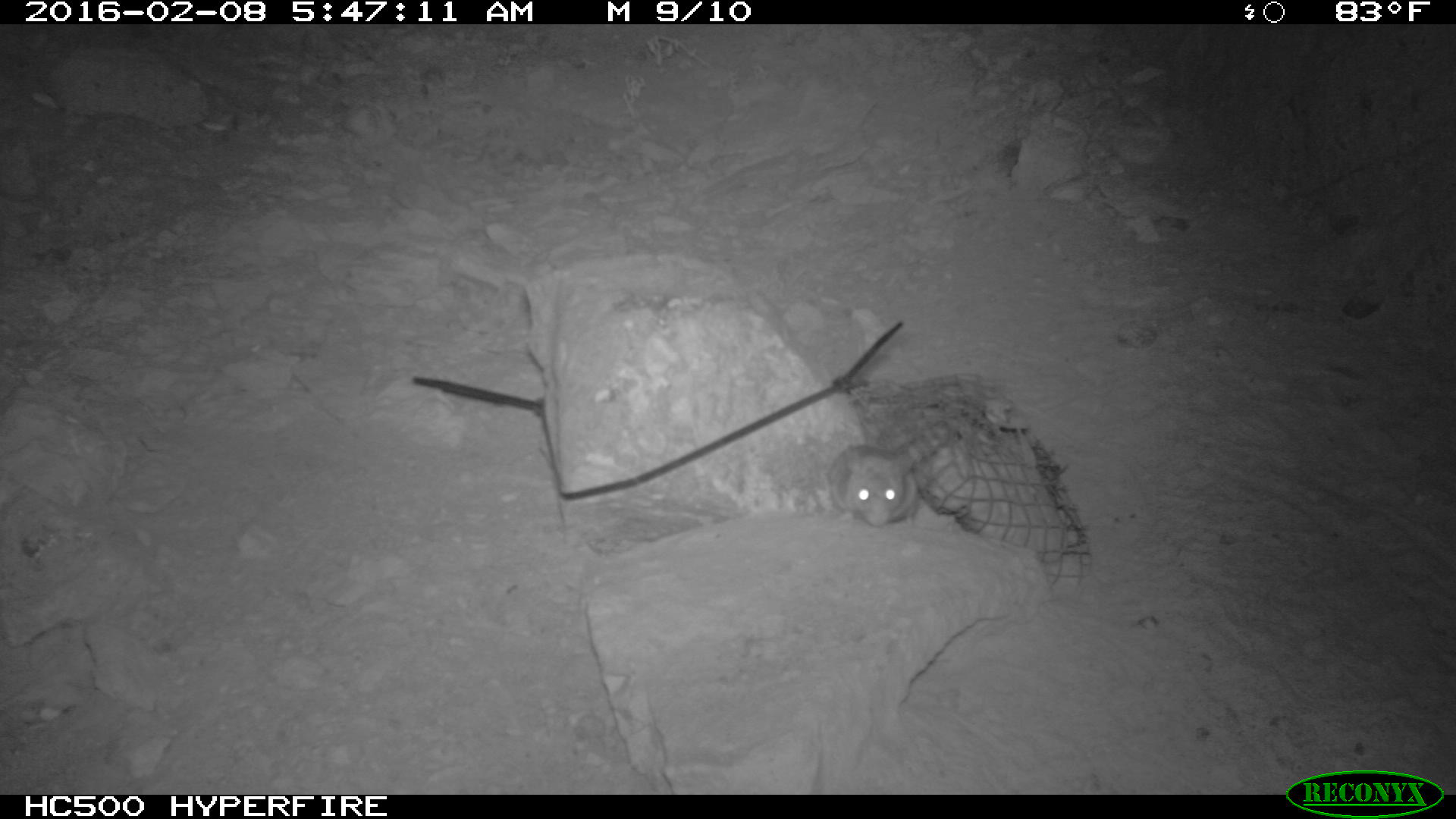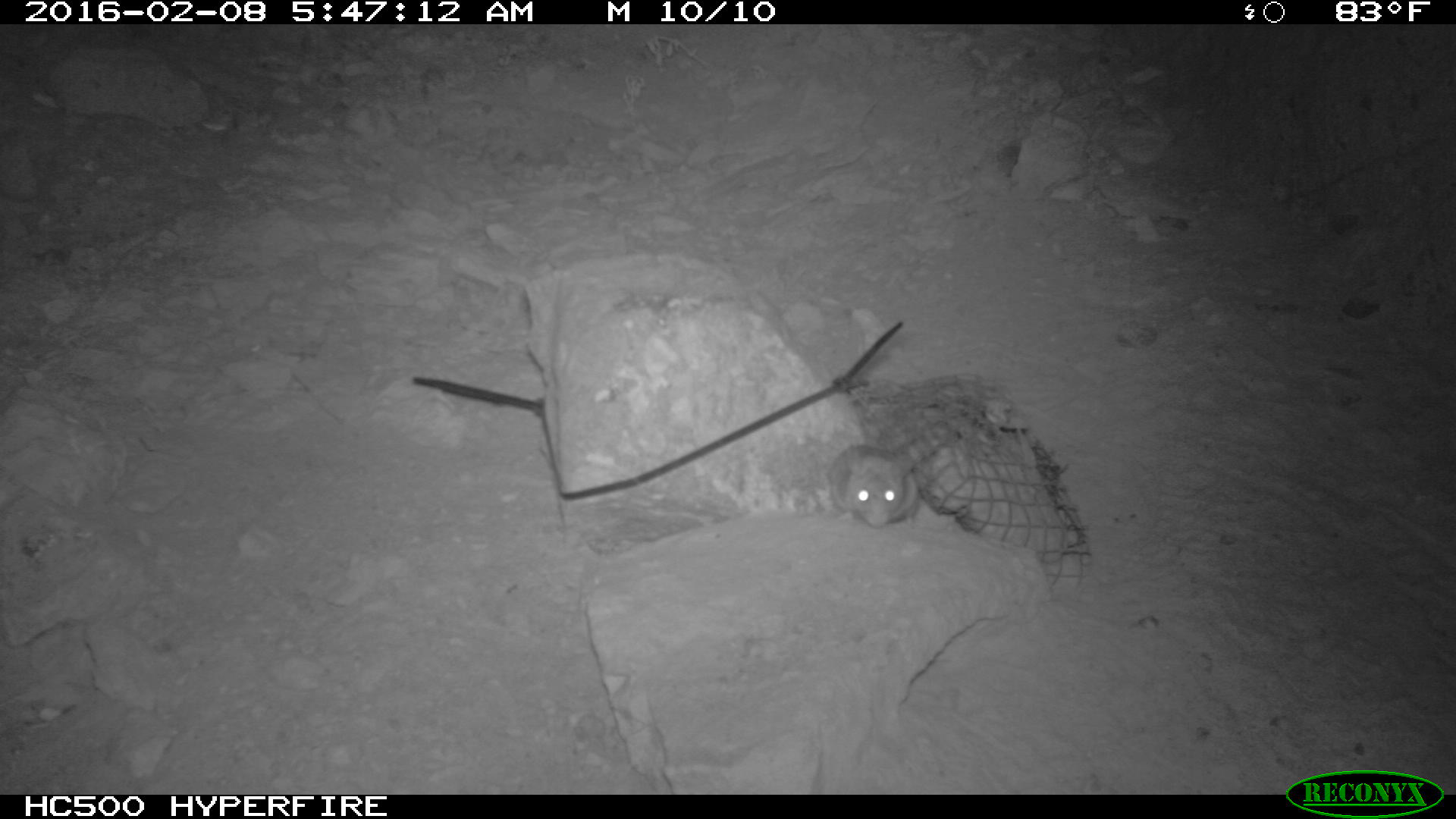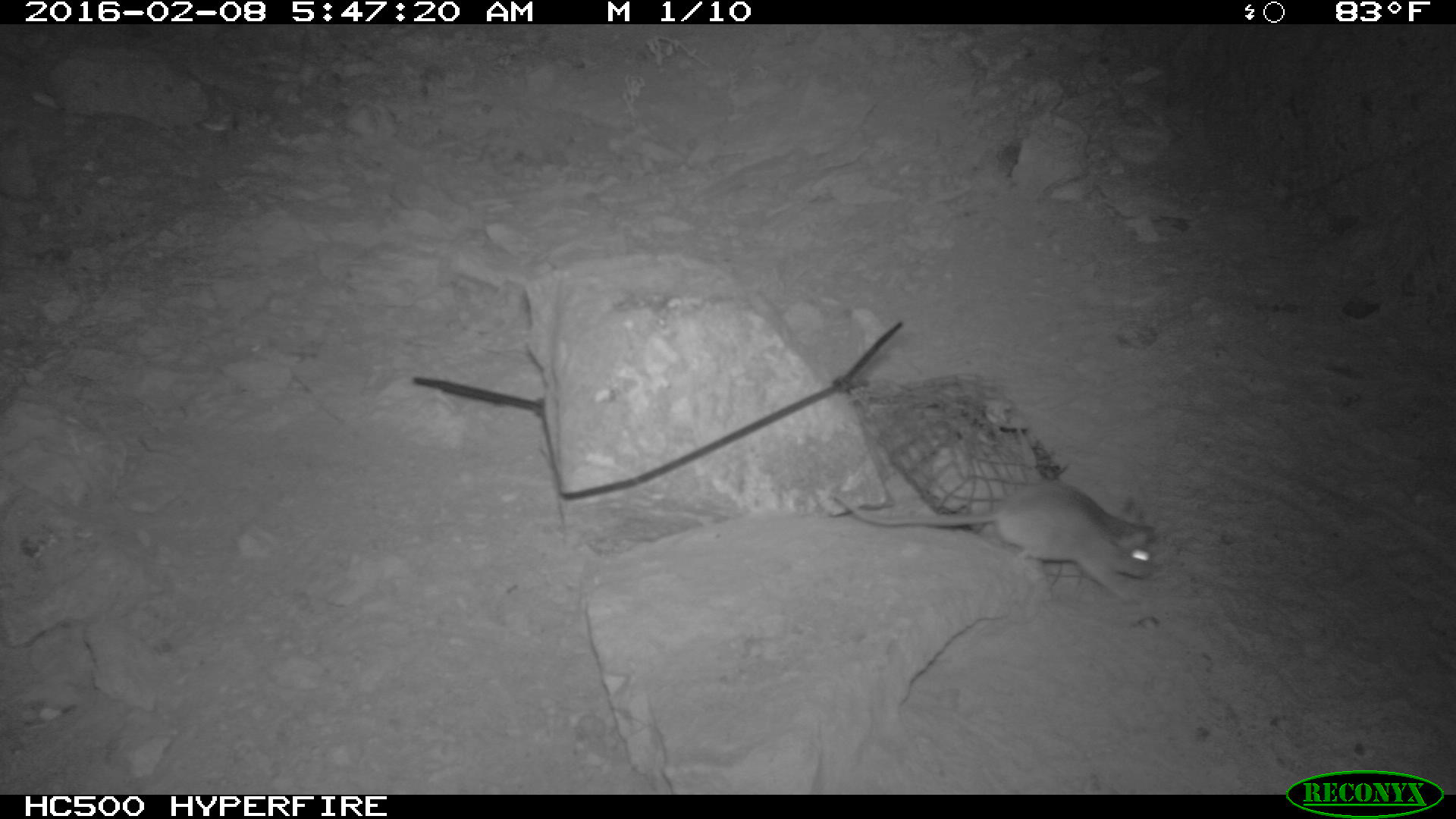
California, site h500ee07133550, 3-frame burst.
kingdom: Animalia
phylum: Chordata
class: Mammalia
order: Rodentia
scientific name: Rodentia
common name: rodent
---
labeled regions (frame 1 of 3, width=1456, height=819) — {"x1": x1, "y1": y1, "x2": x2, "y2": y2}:
rodent: {"x1": 827, "y1": 444, "x2": 918, "y2": 529}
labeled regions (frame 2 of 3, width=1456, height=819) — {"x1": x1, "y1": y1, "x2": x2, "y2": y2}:
rodent: {"x1": 825, "y1": 444, "x2": 921, "y2": 526}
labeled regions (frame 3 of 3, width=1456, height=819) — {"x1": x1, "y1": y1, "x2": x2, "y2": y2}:
rodent: {"x1": 830, "y1": 481, "x2": 1155, "y2": 604}